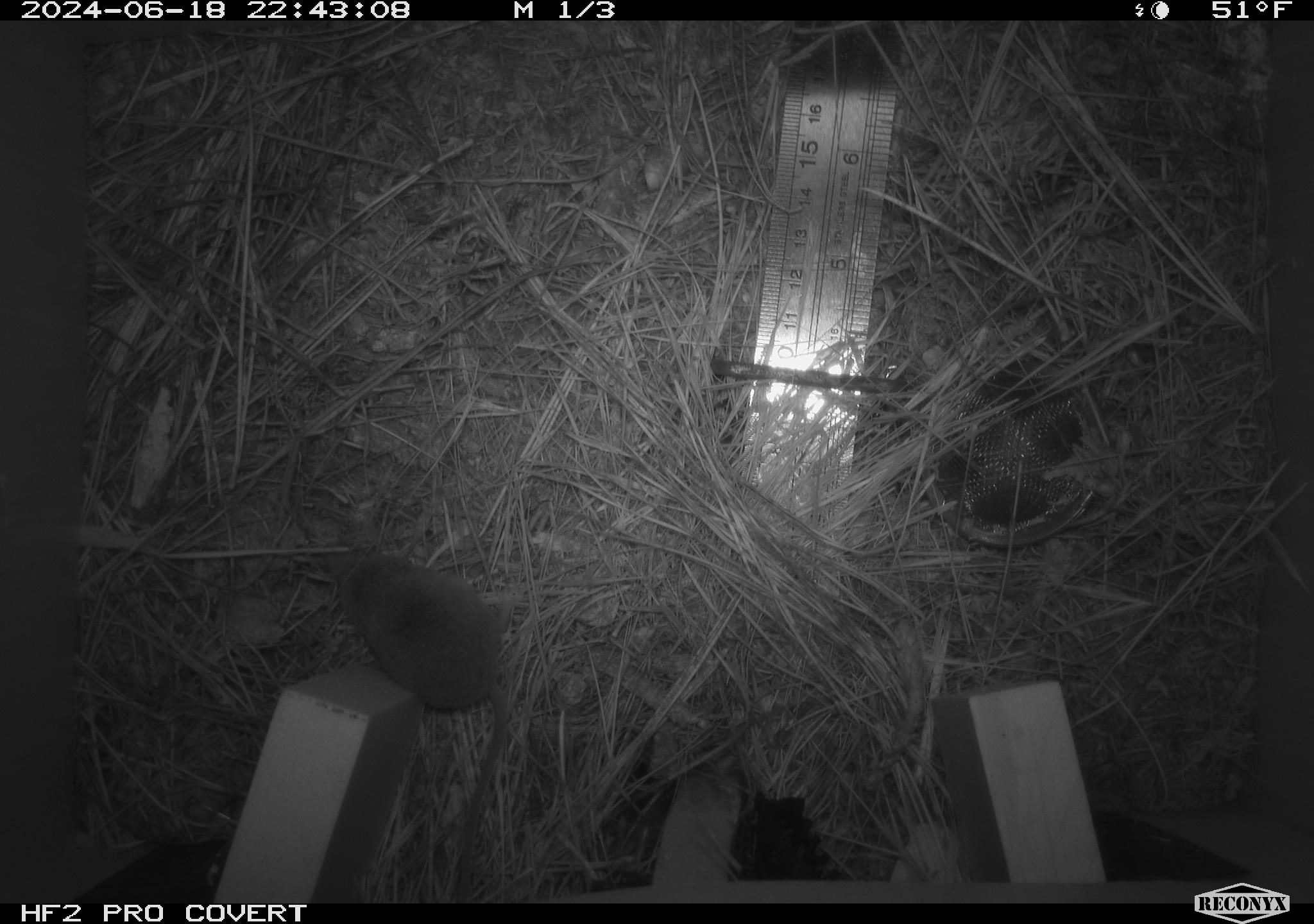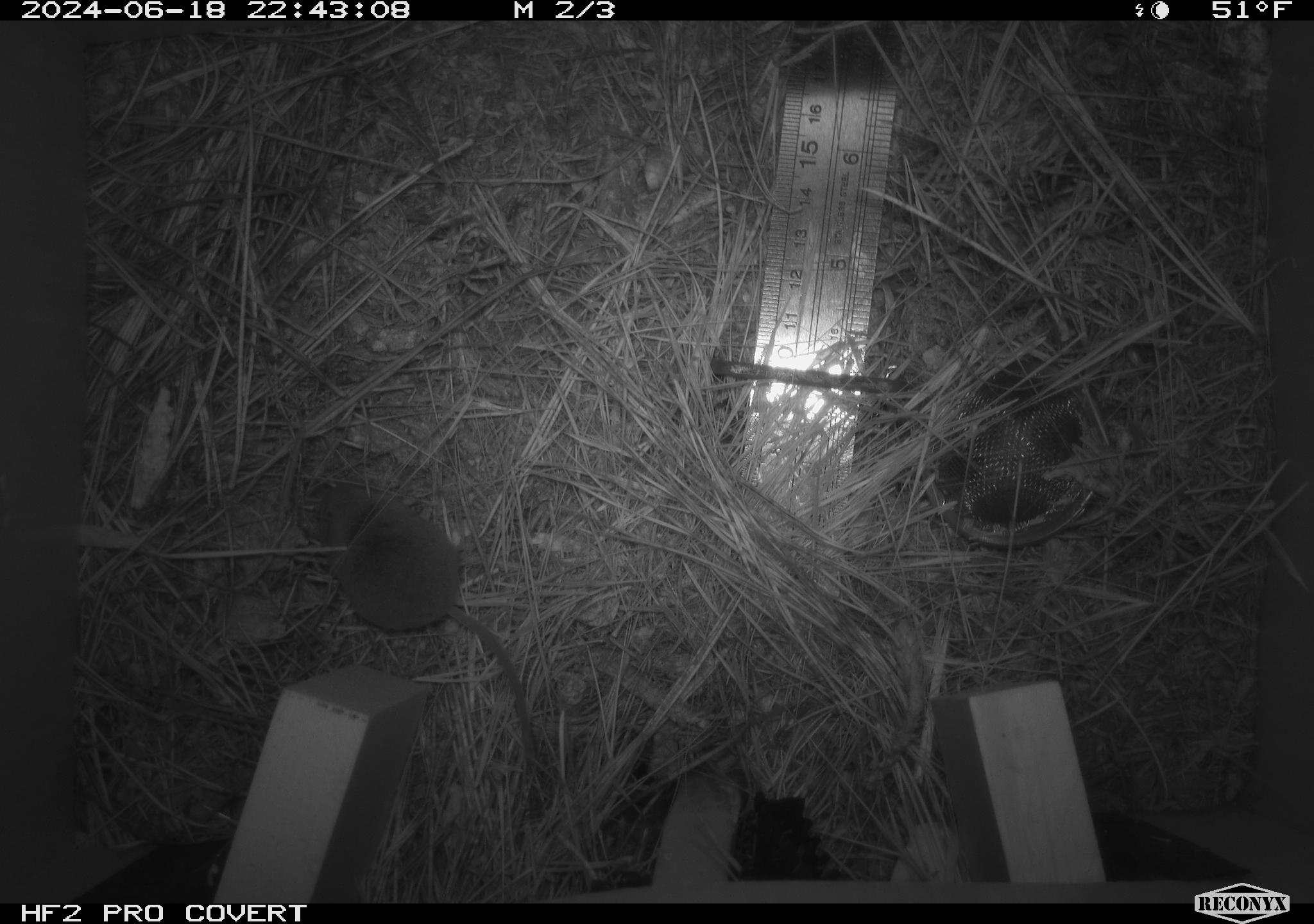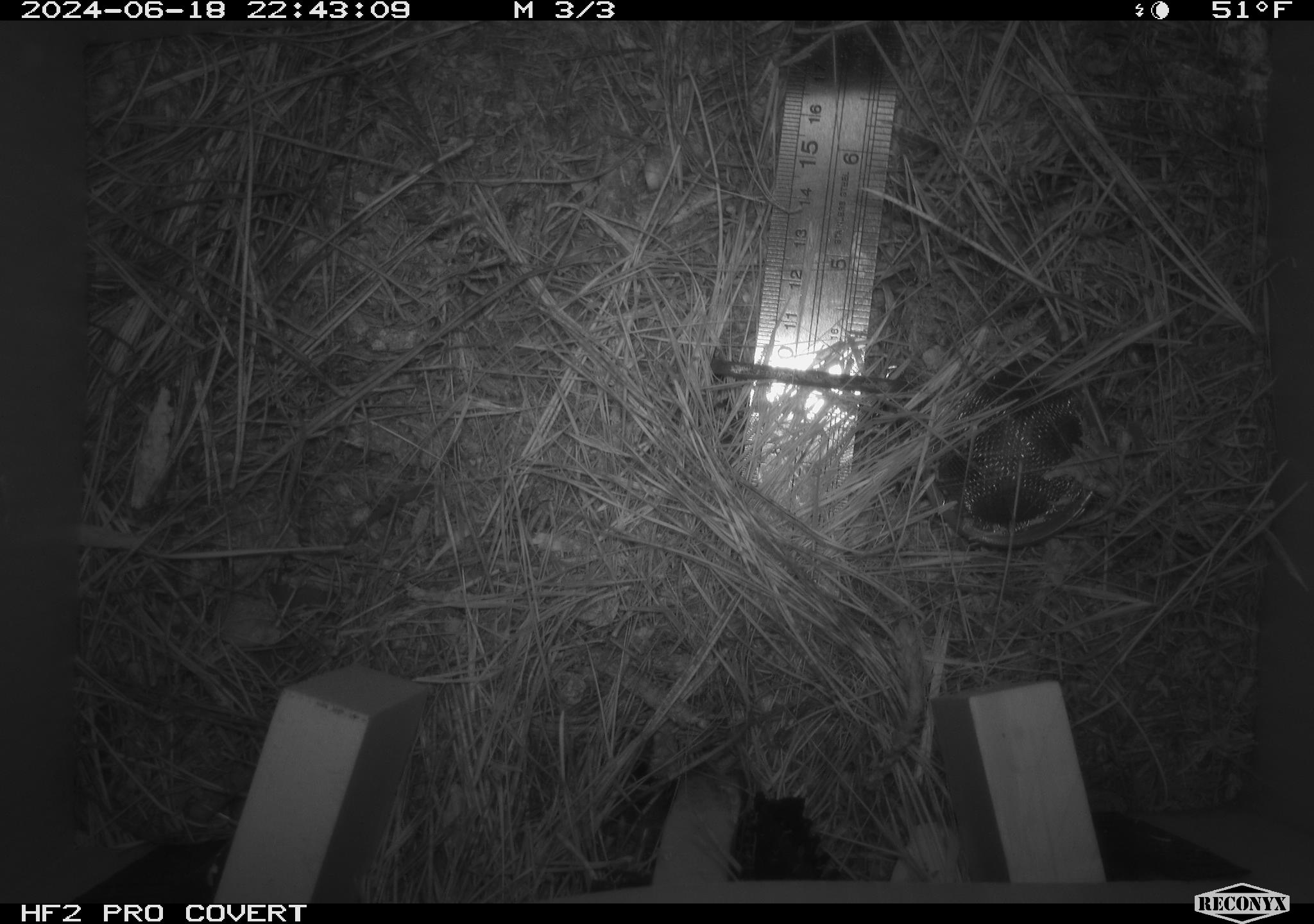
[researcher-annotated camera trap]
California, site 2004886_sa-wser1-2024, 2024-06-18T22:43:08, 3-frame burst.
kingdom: Animalia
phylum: Chordata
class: Mammalia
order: Eulipotyphla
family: Soricidae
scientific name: Soricidae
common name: shrews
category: soricidae family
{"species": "soricidae family (shrews) (Soricidae)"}